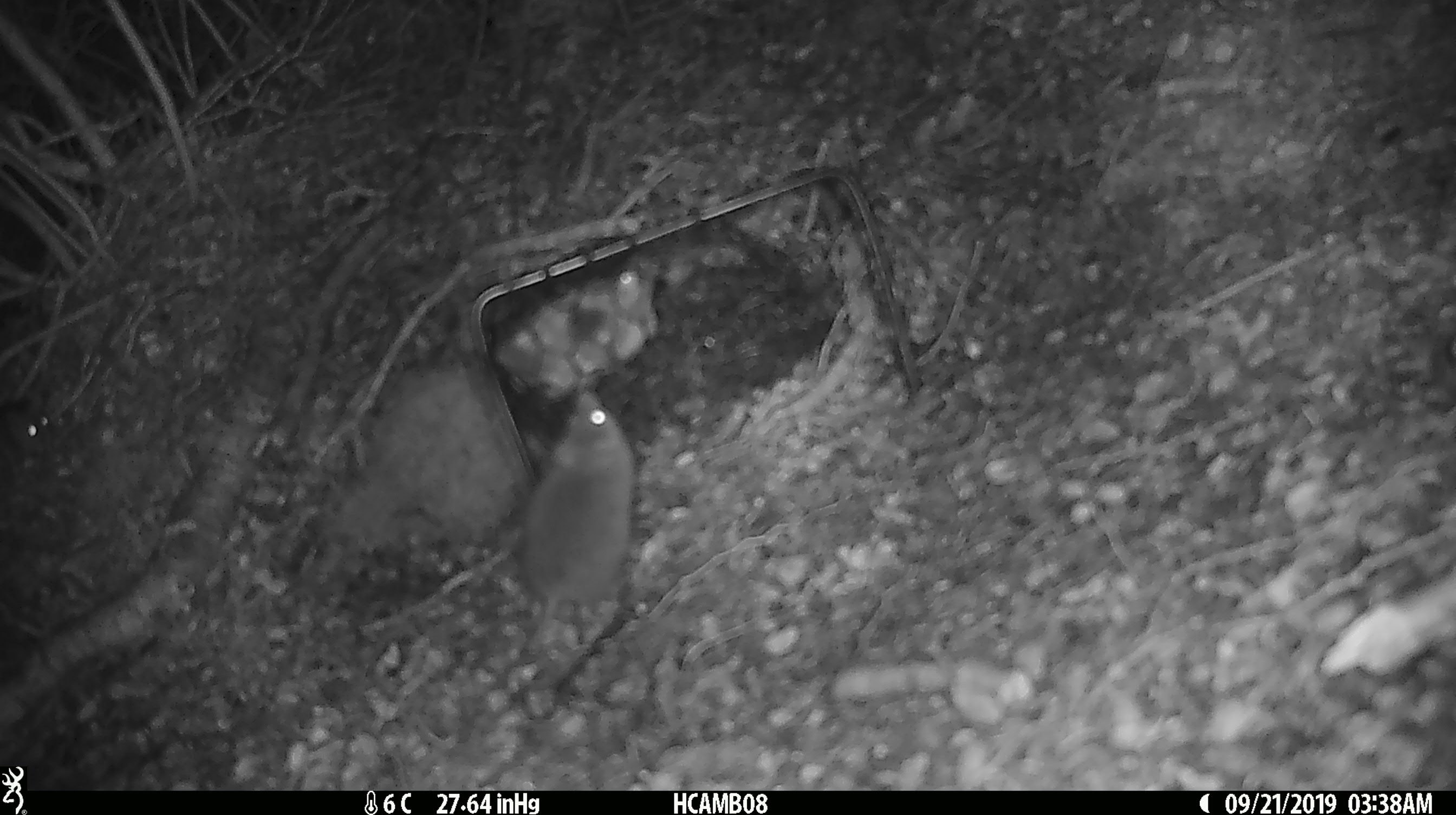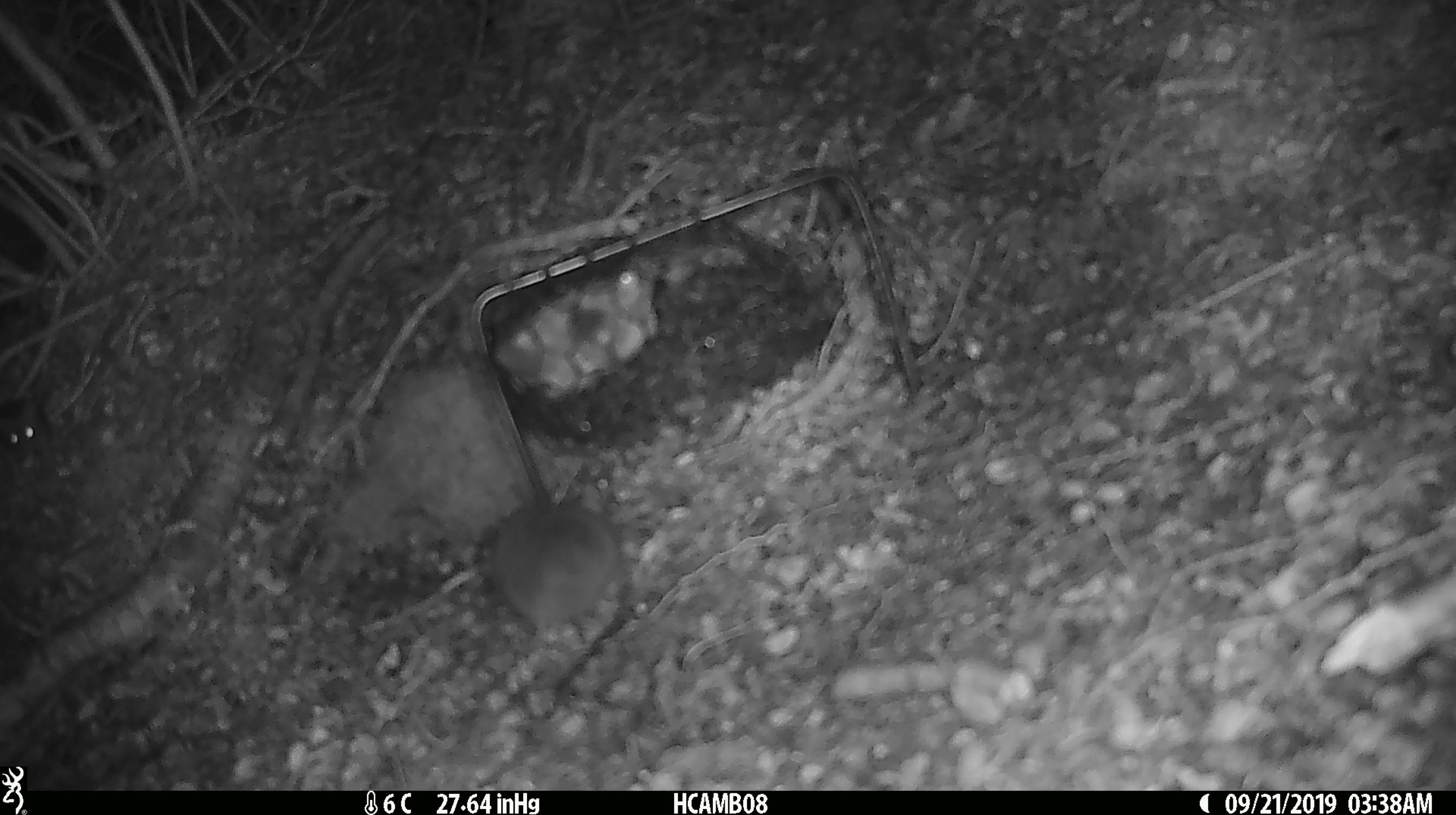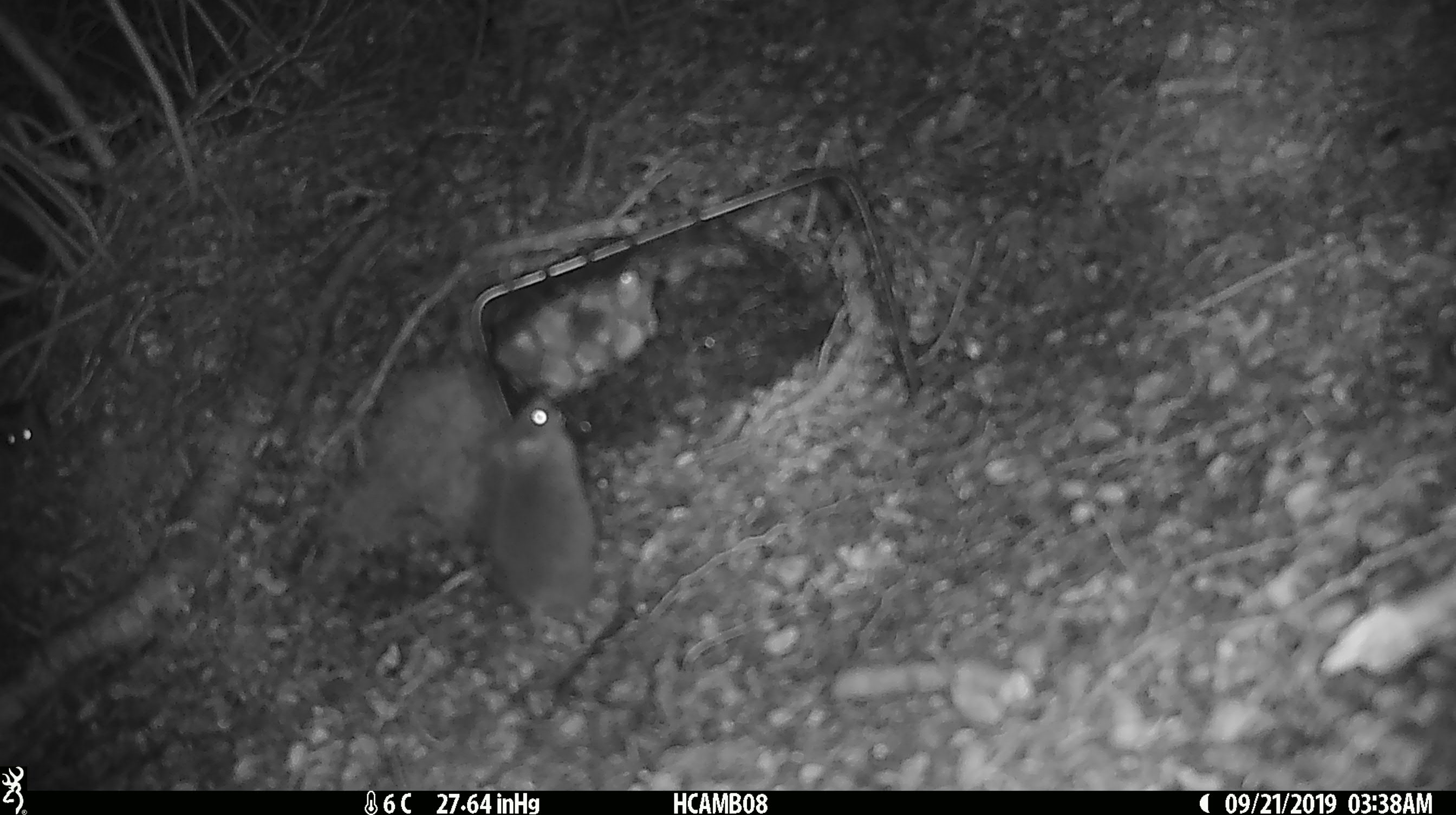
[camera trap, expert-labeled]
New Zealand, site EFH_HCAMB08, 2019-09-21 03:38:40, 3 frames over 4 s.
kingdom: Animalia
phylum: Chordata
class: Mammalia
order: Rodentia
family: Muridae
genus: Mus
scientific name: Mus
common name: mouse